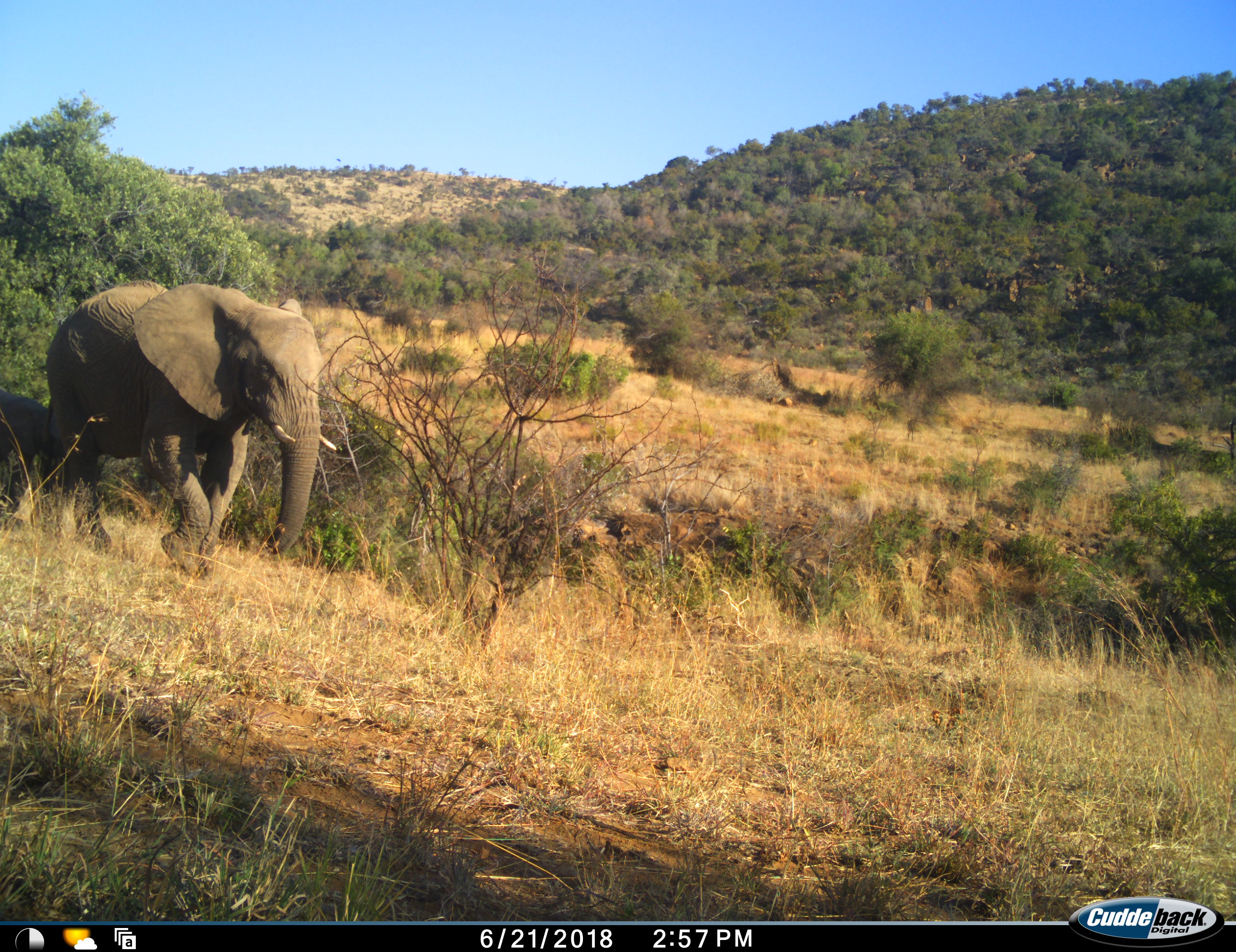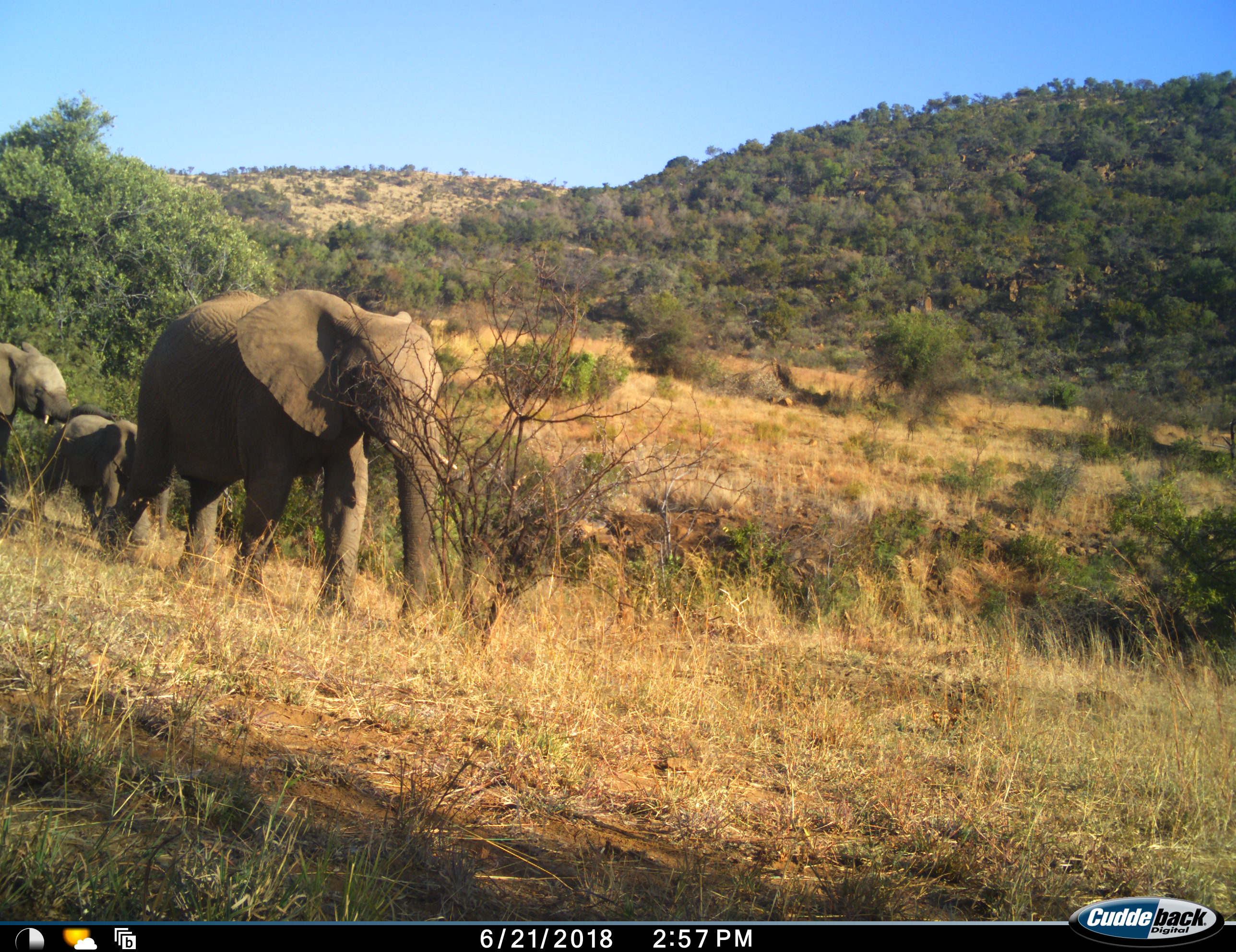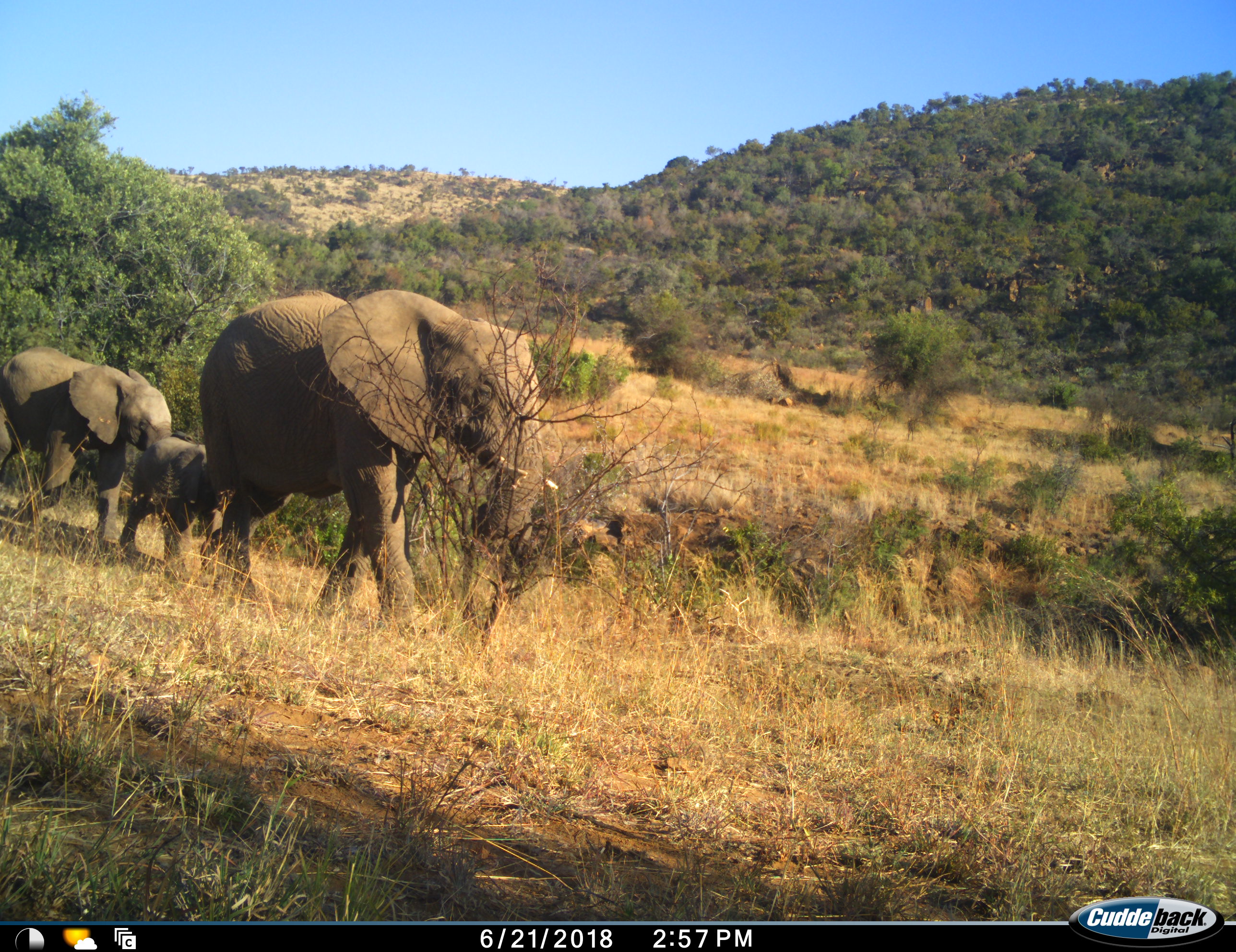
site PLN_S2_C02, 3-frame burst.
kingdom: Animalia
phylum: Chordata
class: Mammalia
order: Proboscidea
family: Elephantidae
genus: Loxodonta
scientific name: Loxodonta africana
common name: african bush elephant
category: elephant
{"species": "elephant (african bush elephant) (Loxodonta africana)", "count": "3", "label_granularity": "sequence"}